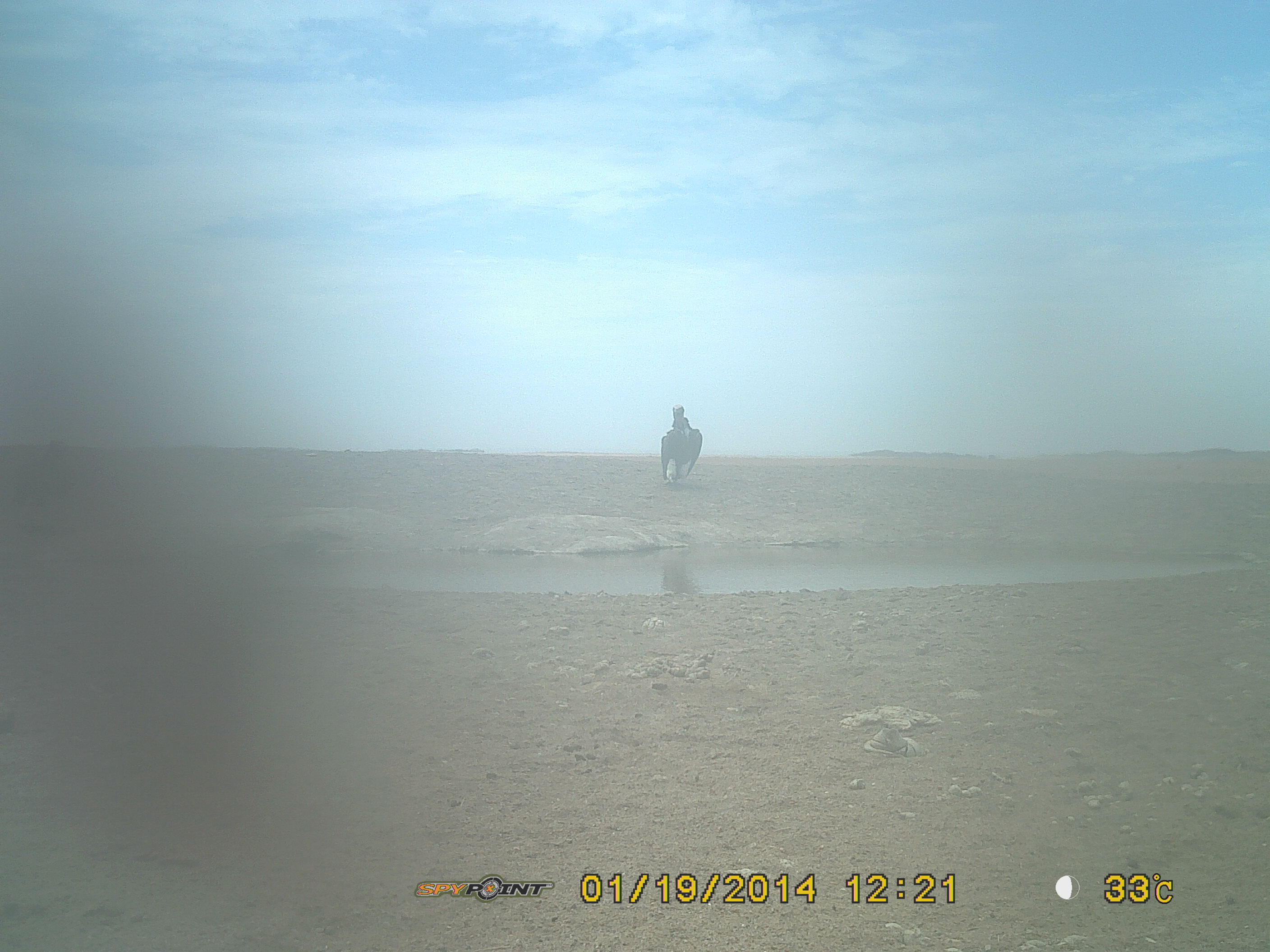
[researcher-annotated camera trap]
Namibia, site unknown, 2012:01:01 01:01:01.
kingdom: Animalia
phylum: Chordata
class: Aves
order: Accipitriformes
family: Accipitridae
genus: Torgos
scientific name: Torgos tracheliotos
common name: lappet-faced vulture